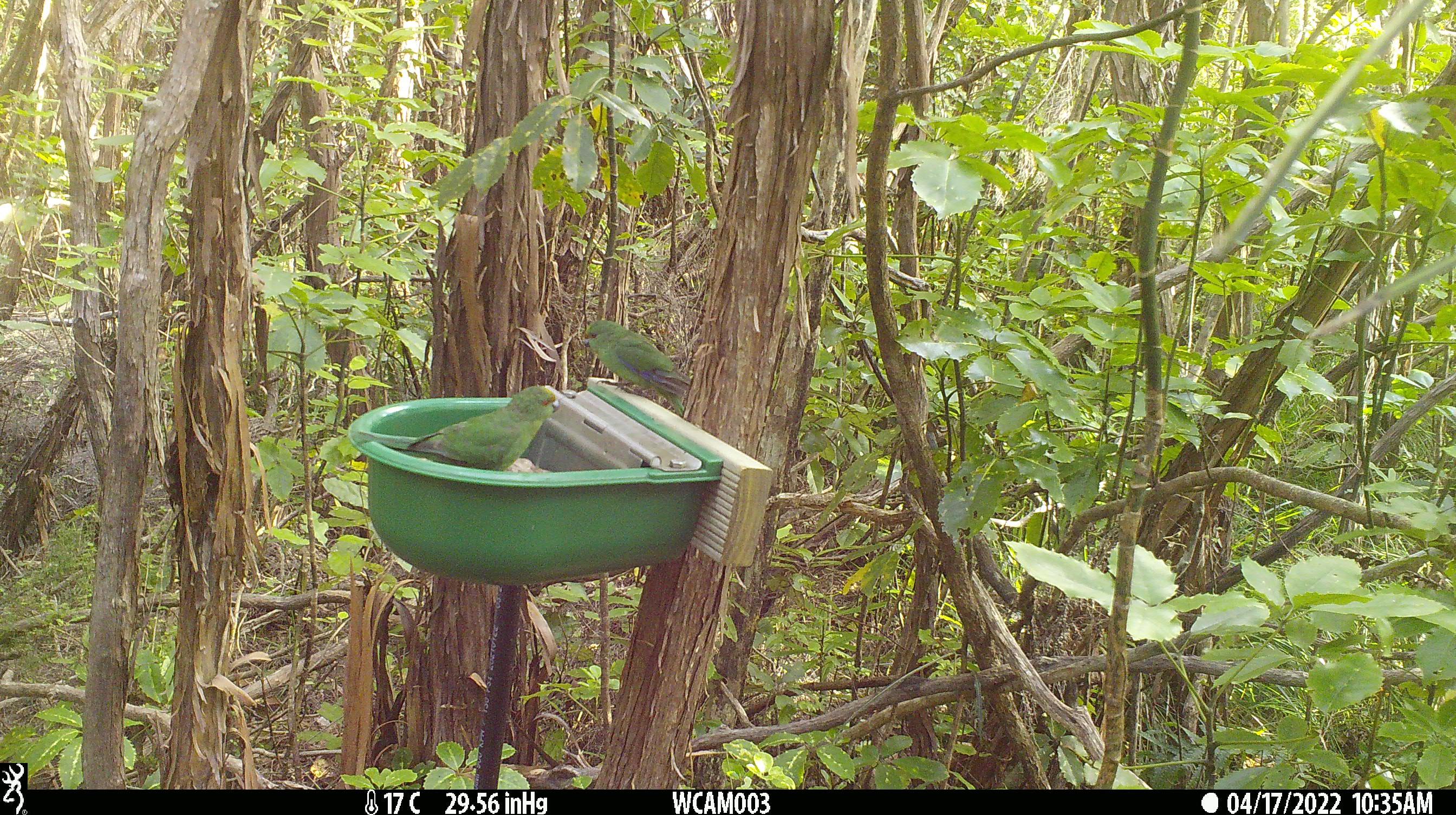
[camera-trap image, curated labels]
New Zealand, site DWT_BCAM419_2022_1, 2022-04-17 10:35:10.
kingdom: Animalia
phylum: Chordata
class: Aves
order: Psittaciformes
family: Psittaculidae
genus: Cyanoramphus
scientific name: Cyanoramphus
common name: parakeet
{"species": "parakeet (Cyanoramphus)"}